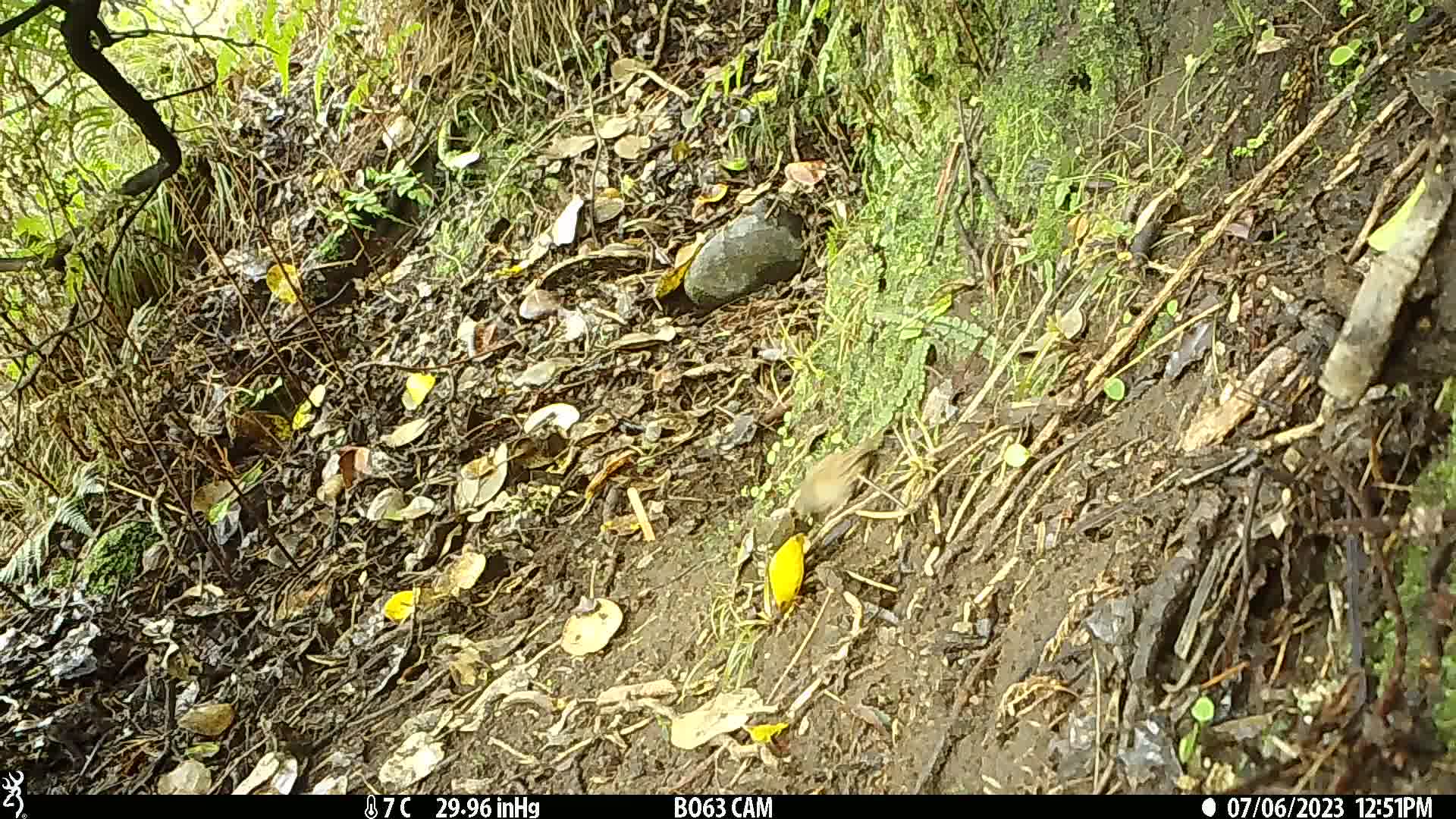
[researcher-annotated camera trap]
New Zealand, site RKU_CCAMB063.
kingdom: Animalia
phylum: Chordata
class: Aves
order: Passeriformes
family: Prunellidae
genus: Prunella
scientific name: Prunella modularis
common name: dunnock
Dunnock (Prunella modularis).